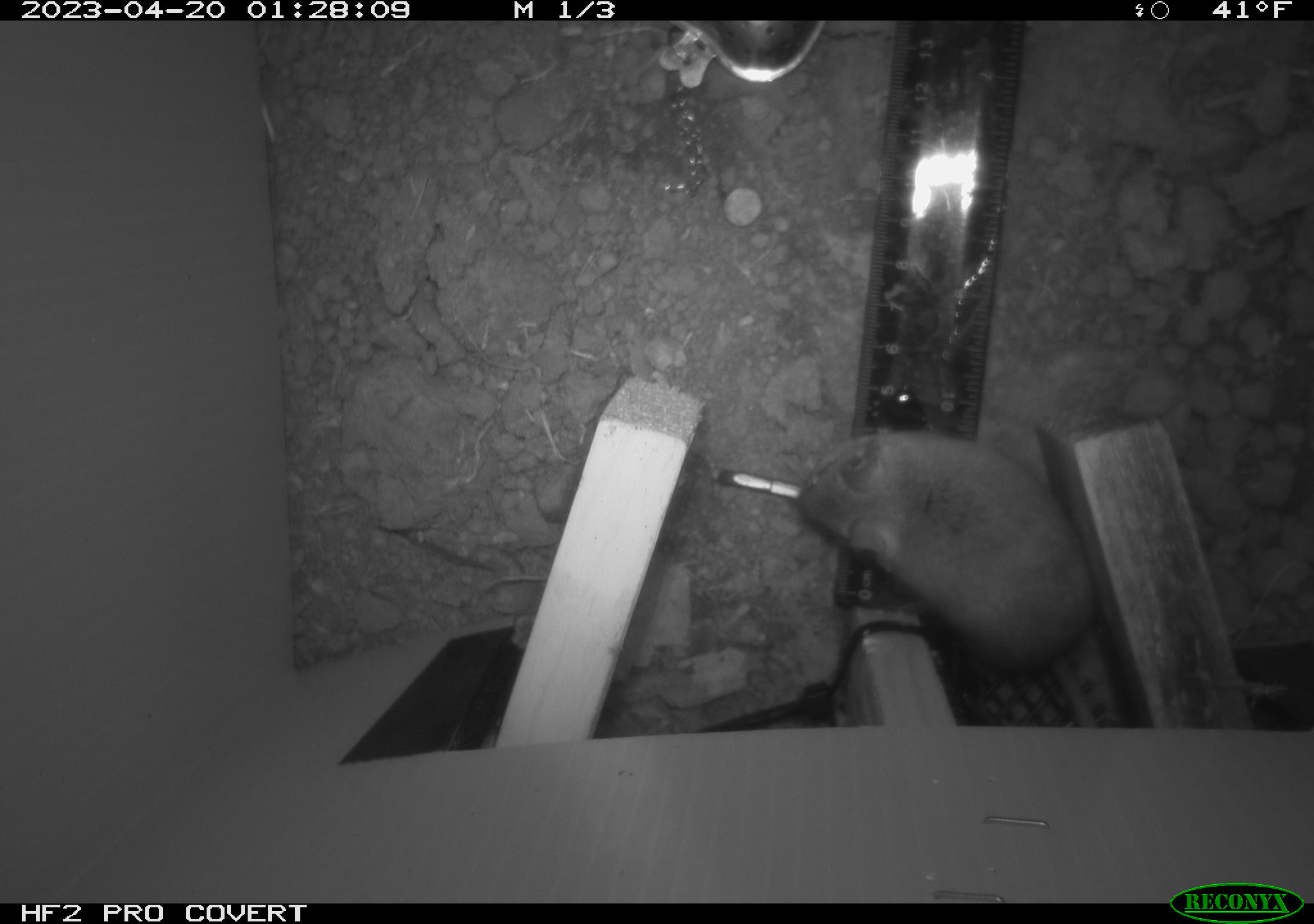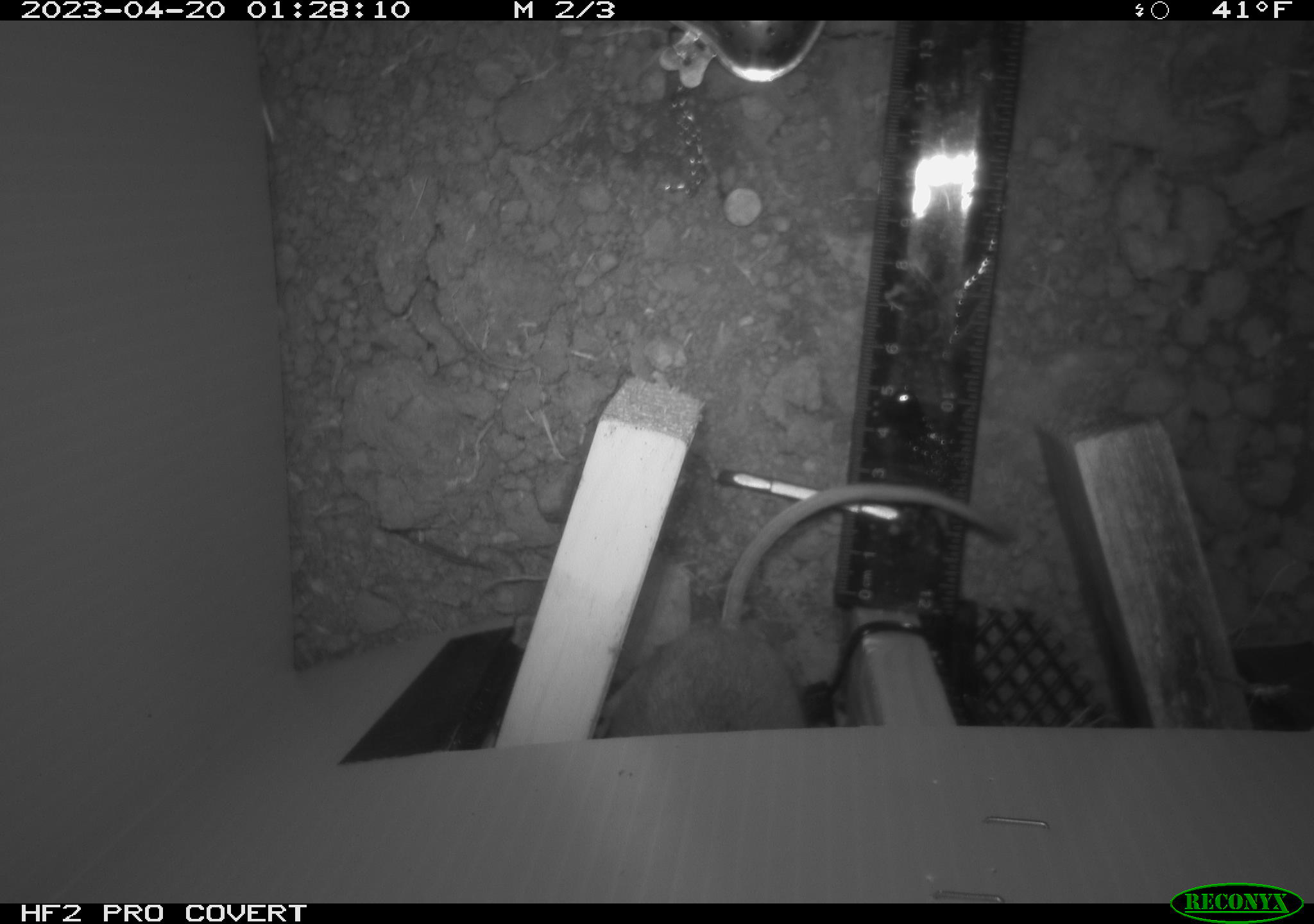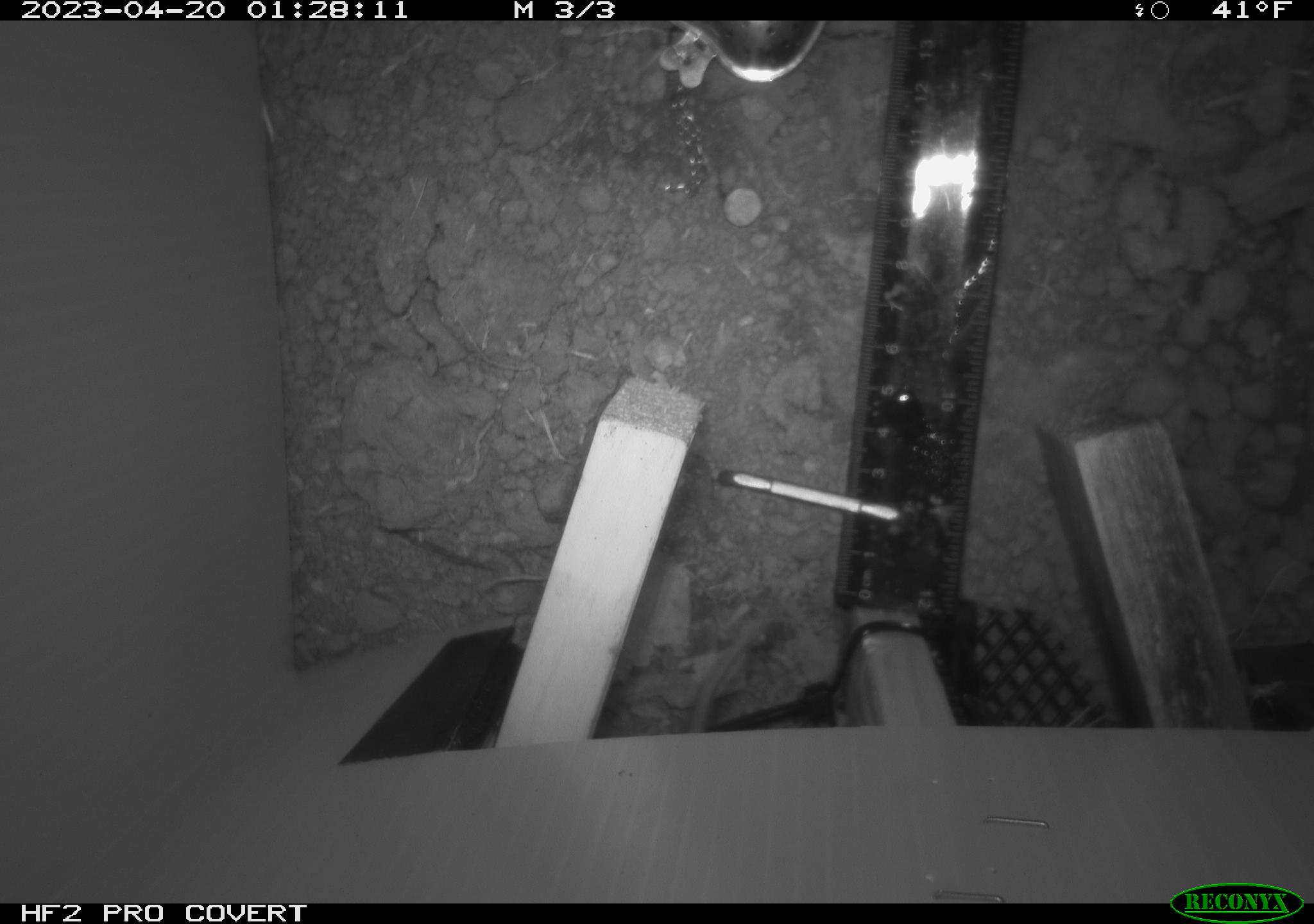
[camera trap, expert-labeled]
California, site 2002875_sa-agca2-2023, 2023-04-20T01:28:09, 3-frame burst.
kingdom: Animalia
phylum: Chordata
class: Mammalia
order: Rodentia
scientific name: Rodentia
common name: mouse species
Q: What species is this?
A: Mouse species (Rodentia).